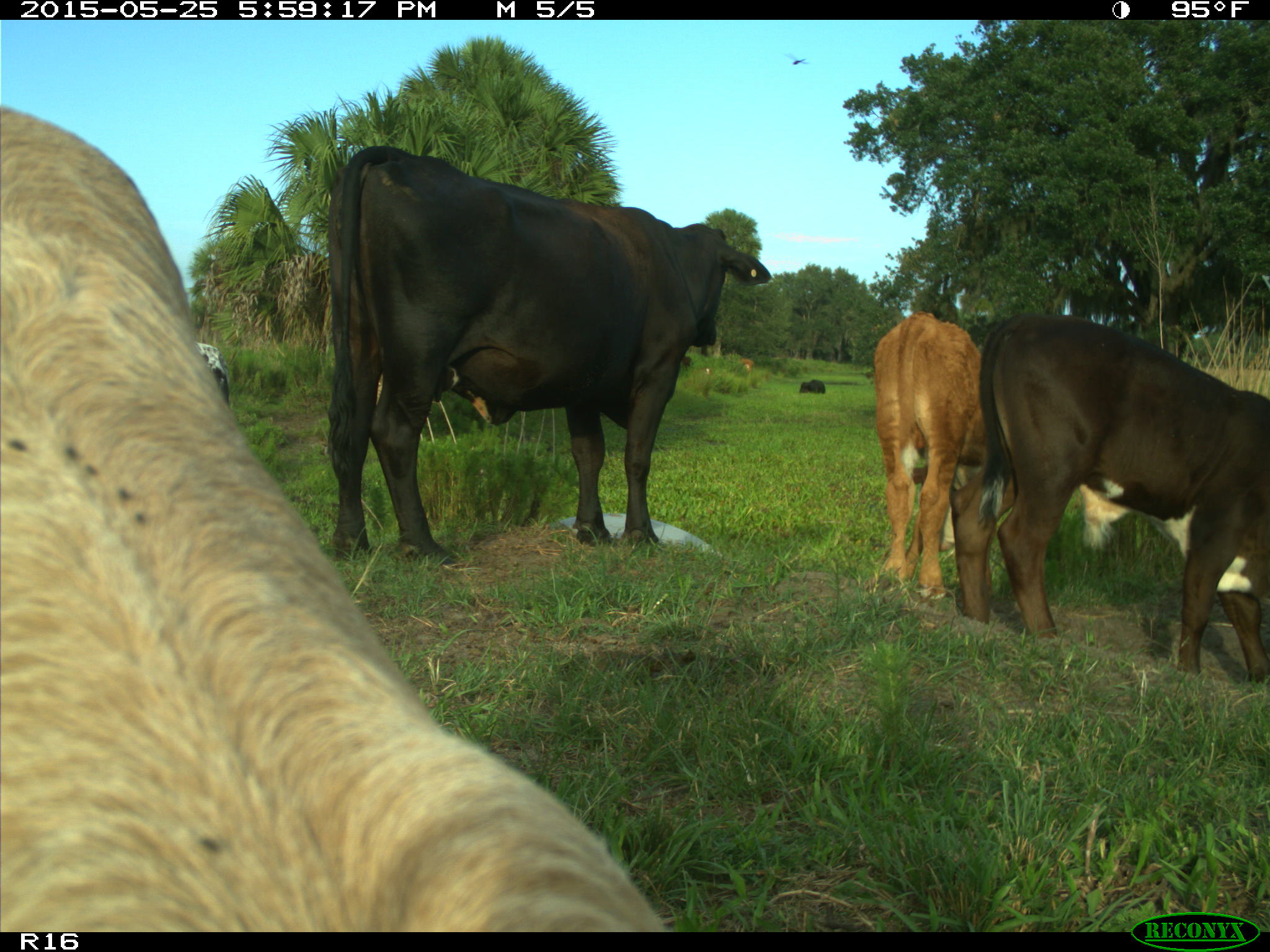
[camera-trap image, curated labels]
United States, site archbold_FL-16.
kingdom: Animalia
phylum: Chordata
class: Mammalia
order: Artiodactyla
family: Bovidae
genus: Bos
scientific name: Bos taurus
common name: domestic cow